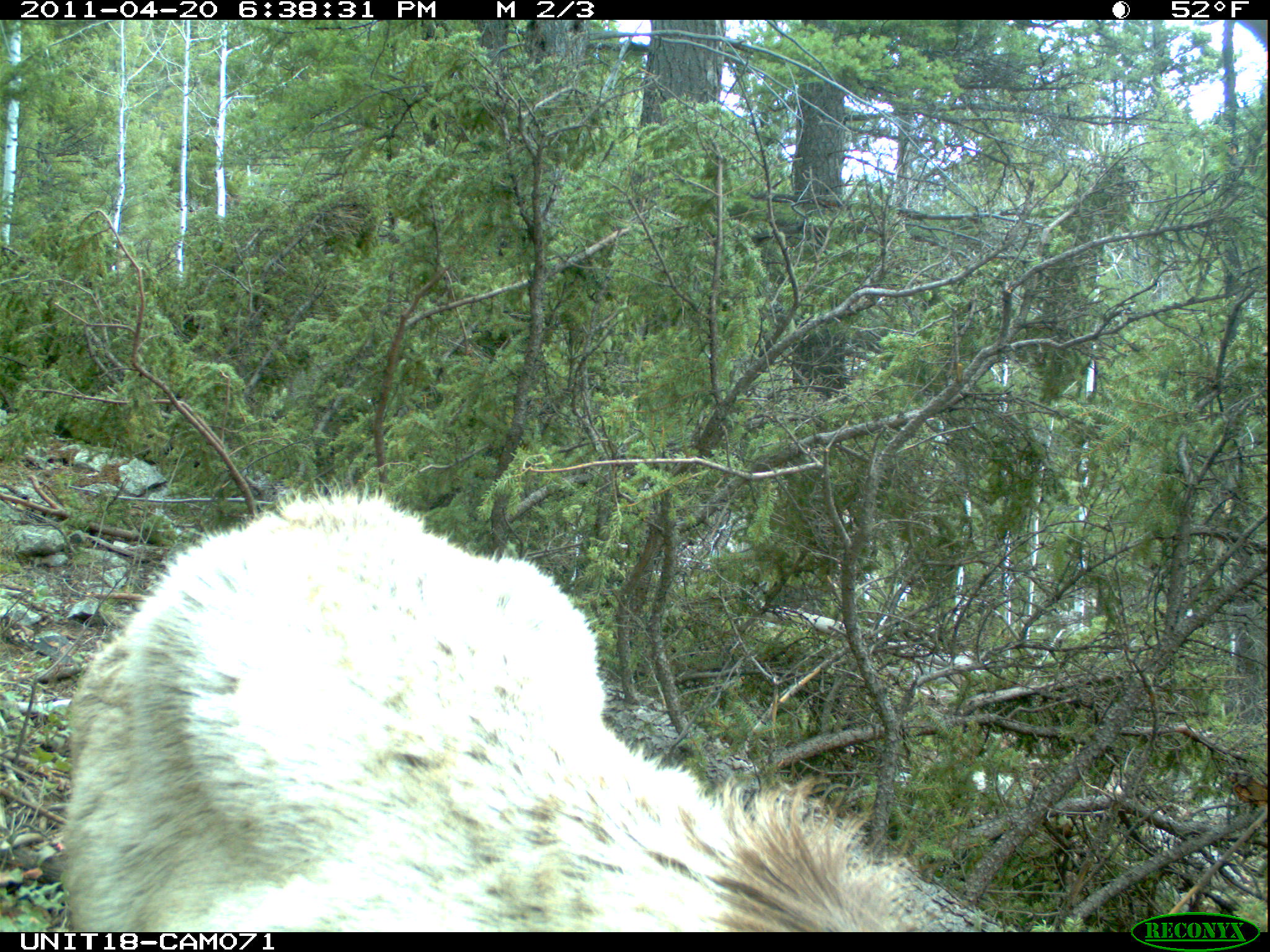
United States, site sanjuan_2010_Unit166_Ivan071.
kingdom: Animalia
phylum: Chordata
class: Mammalia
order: Artiodactyla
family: Cervidae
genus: Cervus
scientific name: Cervus elaphus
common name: red deer